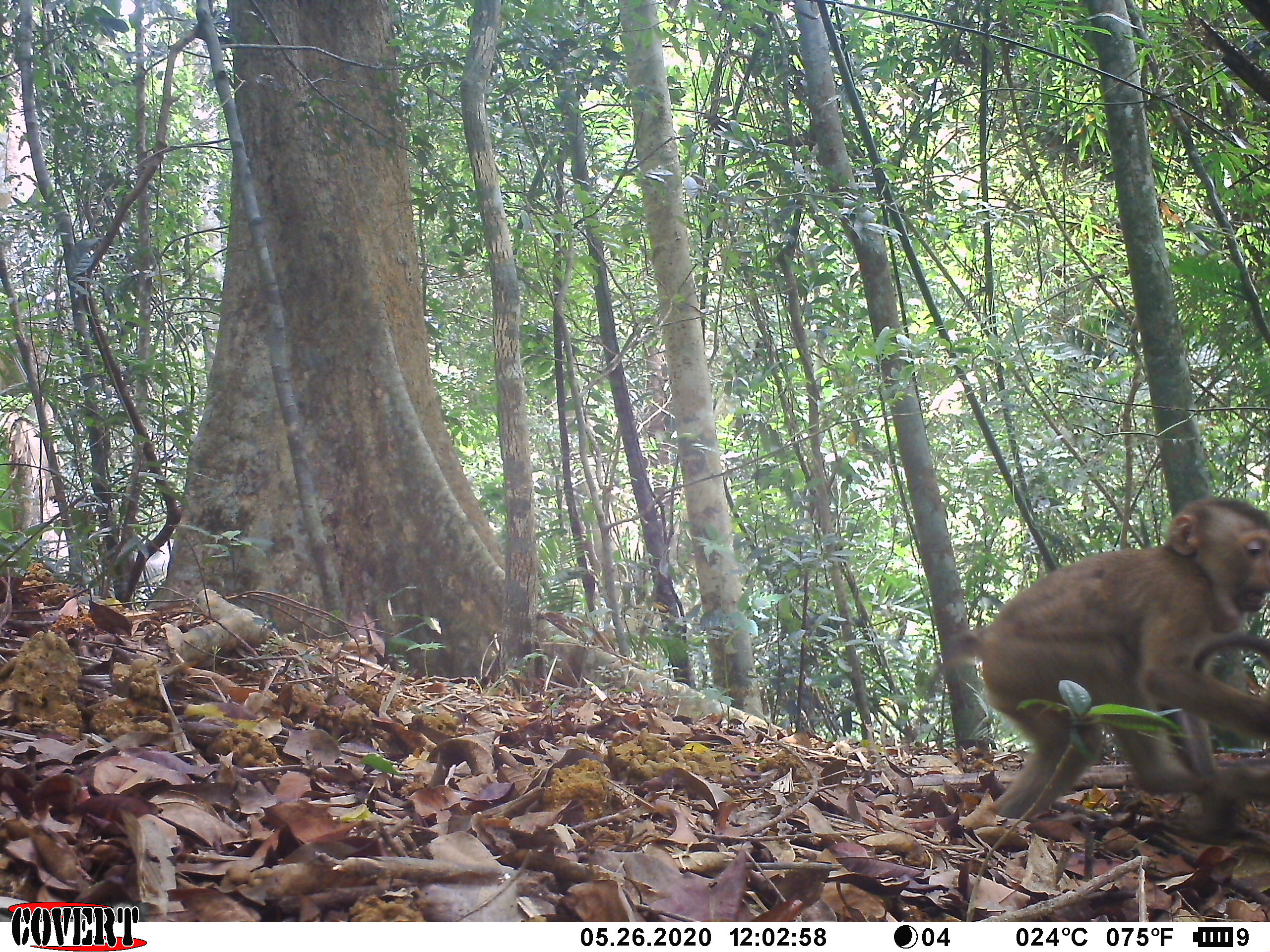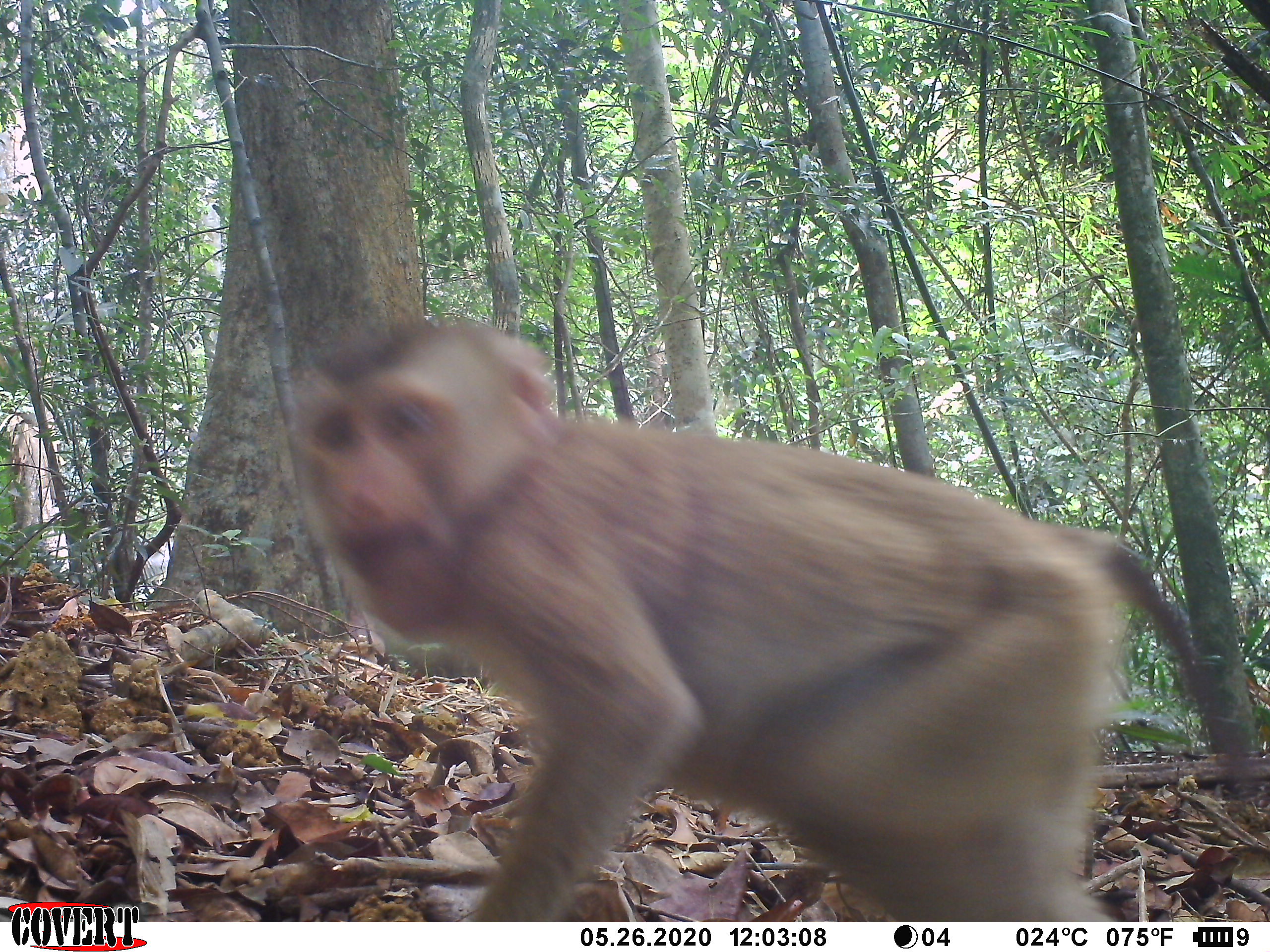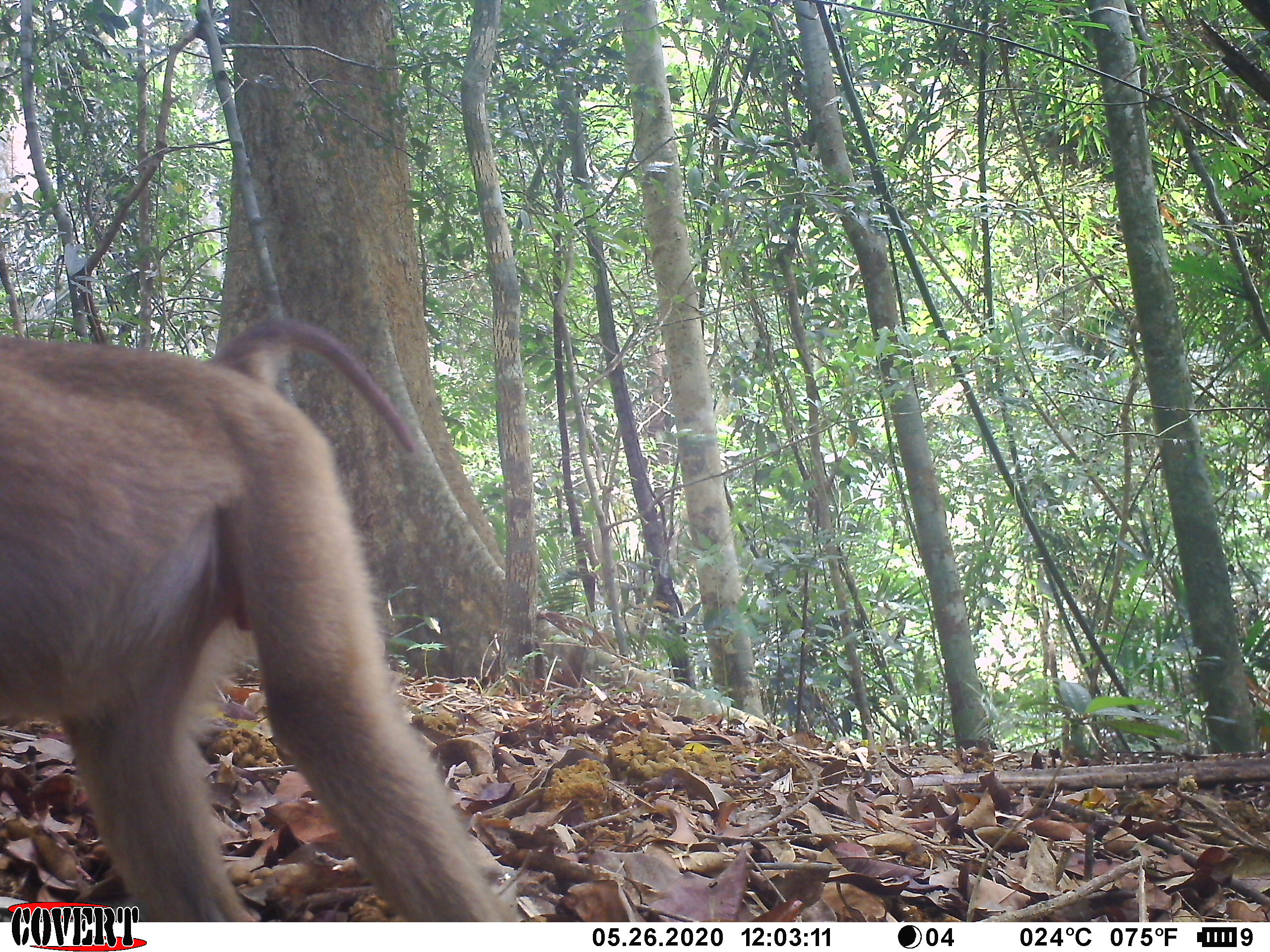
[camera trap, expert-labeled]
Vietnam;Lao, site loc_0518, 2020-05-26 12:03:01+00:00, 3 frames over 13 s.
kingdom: Animalia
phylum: Chordata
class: Mammalia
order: Primates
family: Cercopithecidae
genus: Macaca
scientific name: Macaca nemestrina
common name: pig-tailed macaque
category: pig tailed macaque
Pig tailed macaque (pig-tailed macaque) (Macaca nemestrina). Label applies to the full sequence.